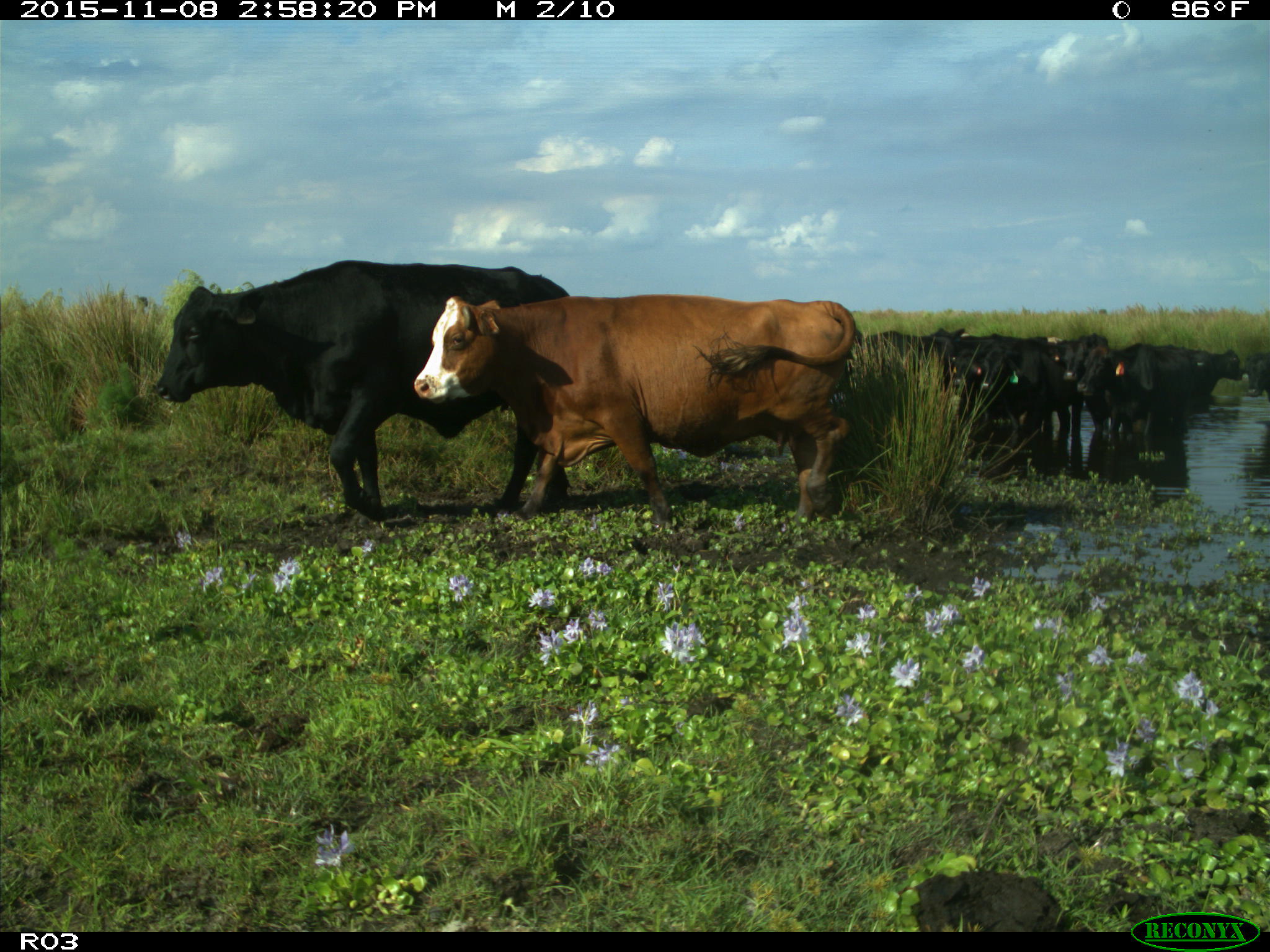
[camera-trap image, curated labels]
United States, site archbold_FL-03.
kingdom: Animalia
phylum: Chordata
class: Mammalia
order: Artiodactyla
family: Bovidae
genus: Bos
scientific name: Bos taurus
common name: domestic cow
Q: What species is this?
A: Bos taurus (domestic cow).